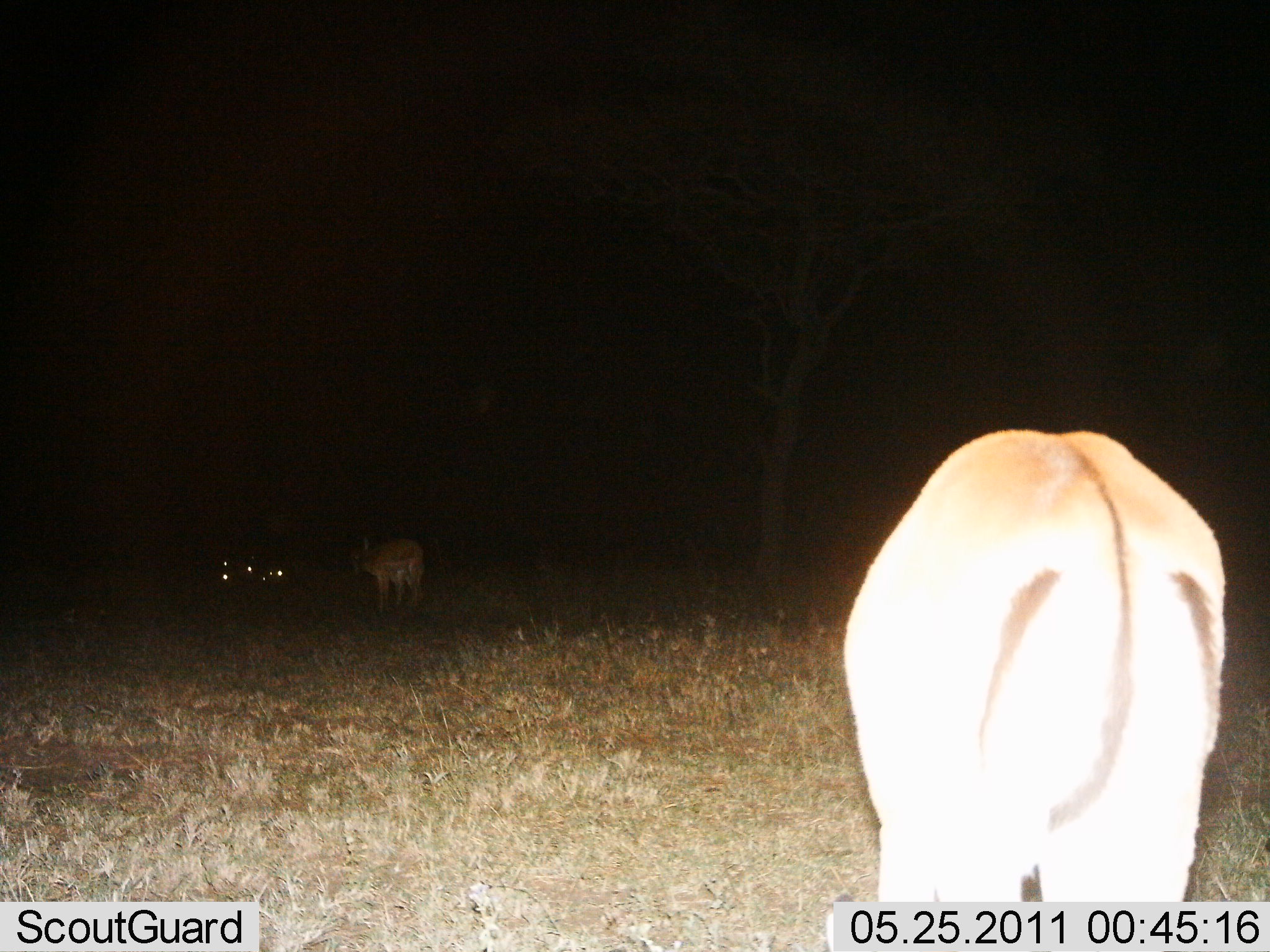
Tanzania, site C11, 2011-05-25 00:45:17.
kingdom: Animalia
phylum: Chordata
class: Mammalia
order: Artiodactyla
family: Bovidae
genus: Aepyceros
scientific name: Aepyceros melampus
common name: impala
Impala (Aepyceros melampus), count 2. Behavior (volunteer vote fractions): standing 67%, resting 0%, moving 33%, interacting 0%. Young present (vote fraction): 0%. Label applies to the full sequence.